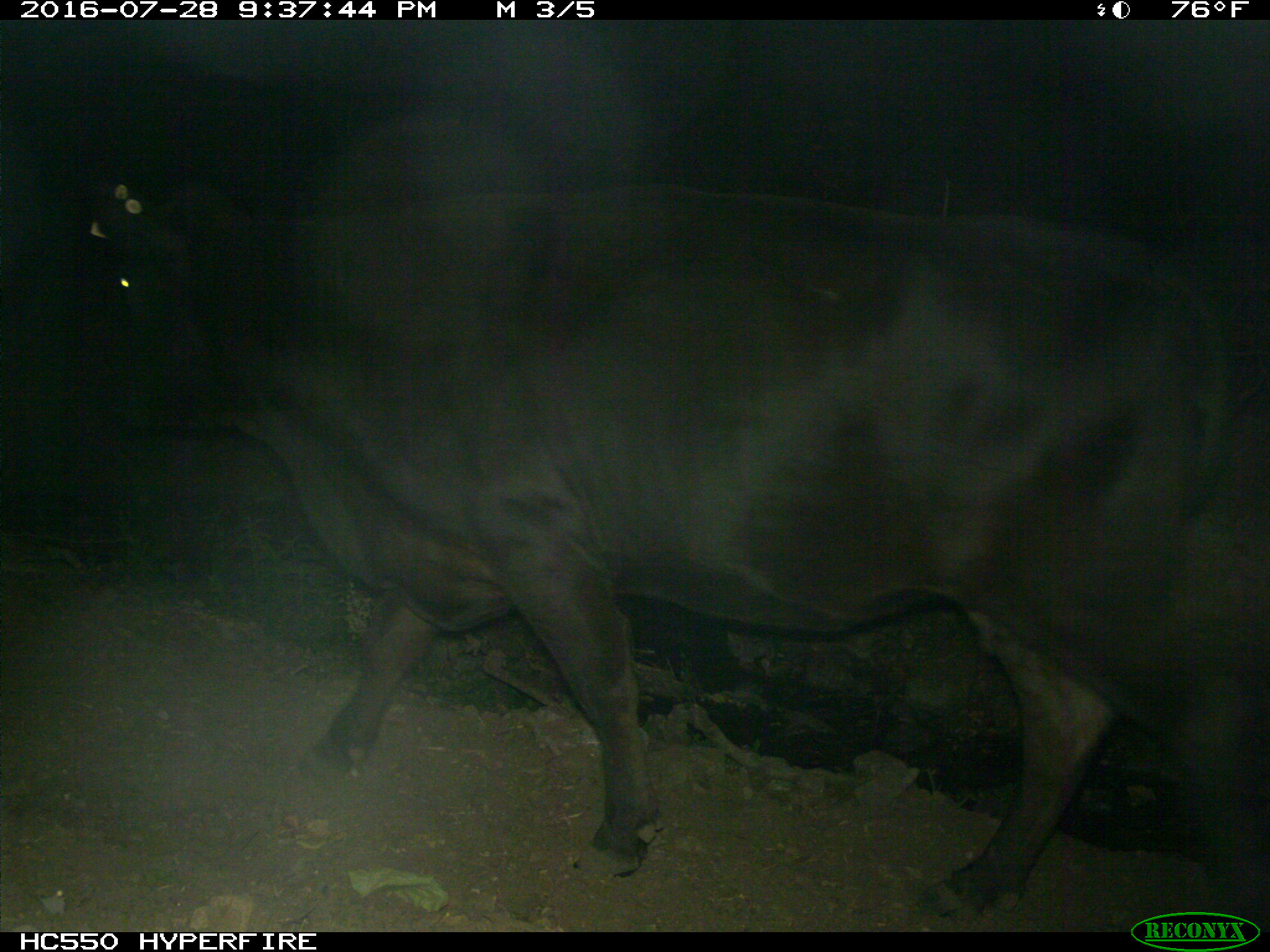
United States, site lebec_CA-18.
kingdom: Animalia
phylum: Chordata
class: Mammalia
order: Artiodactyla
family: Bovidae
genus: Bos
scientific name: Bos taurus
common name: domestic cow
Bos taurus (domestic cow).